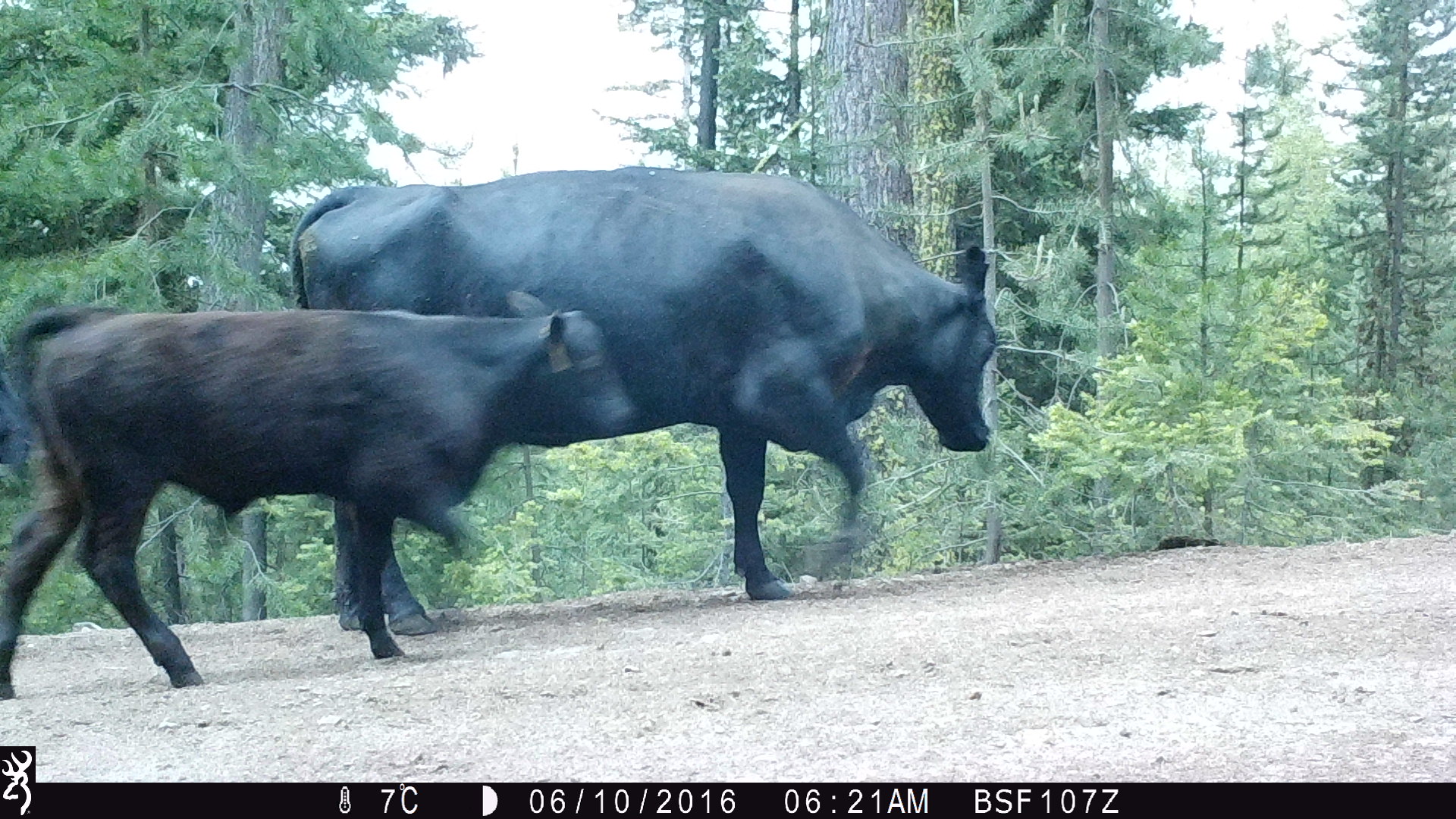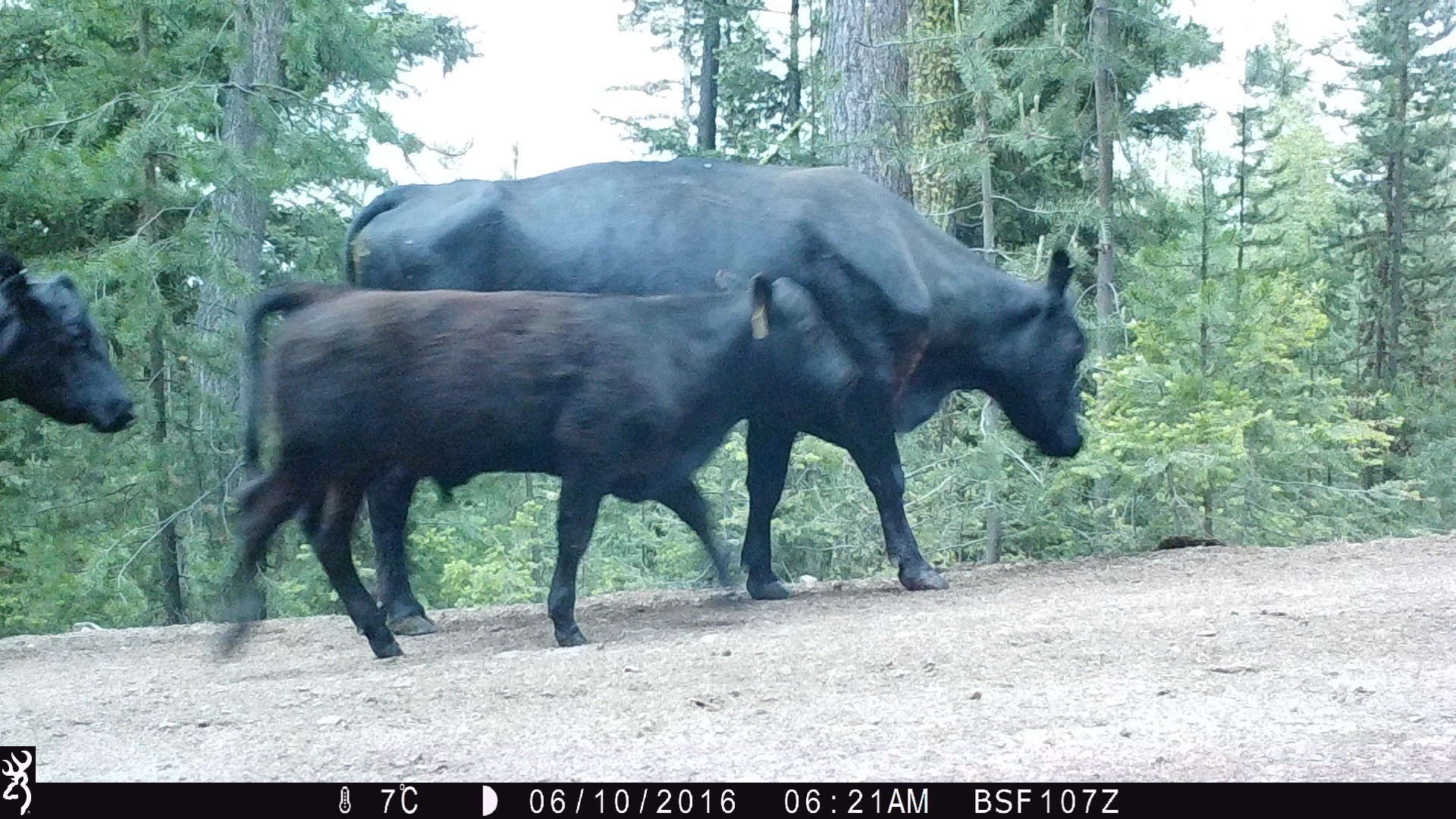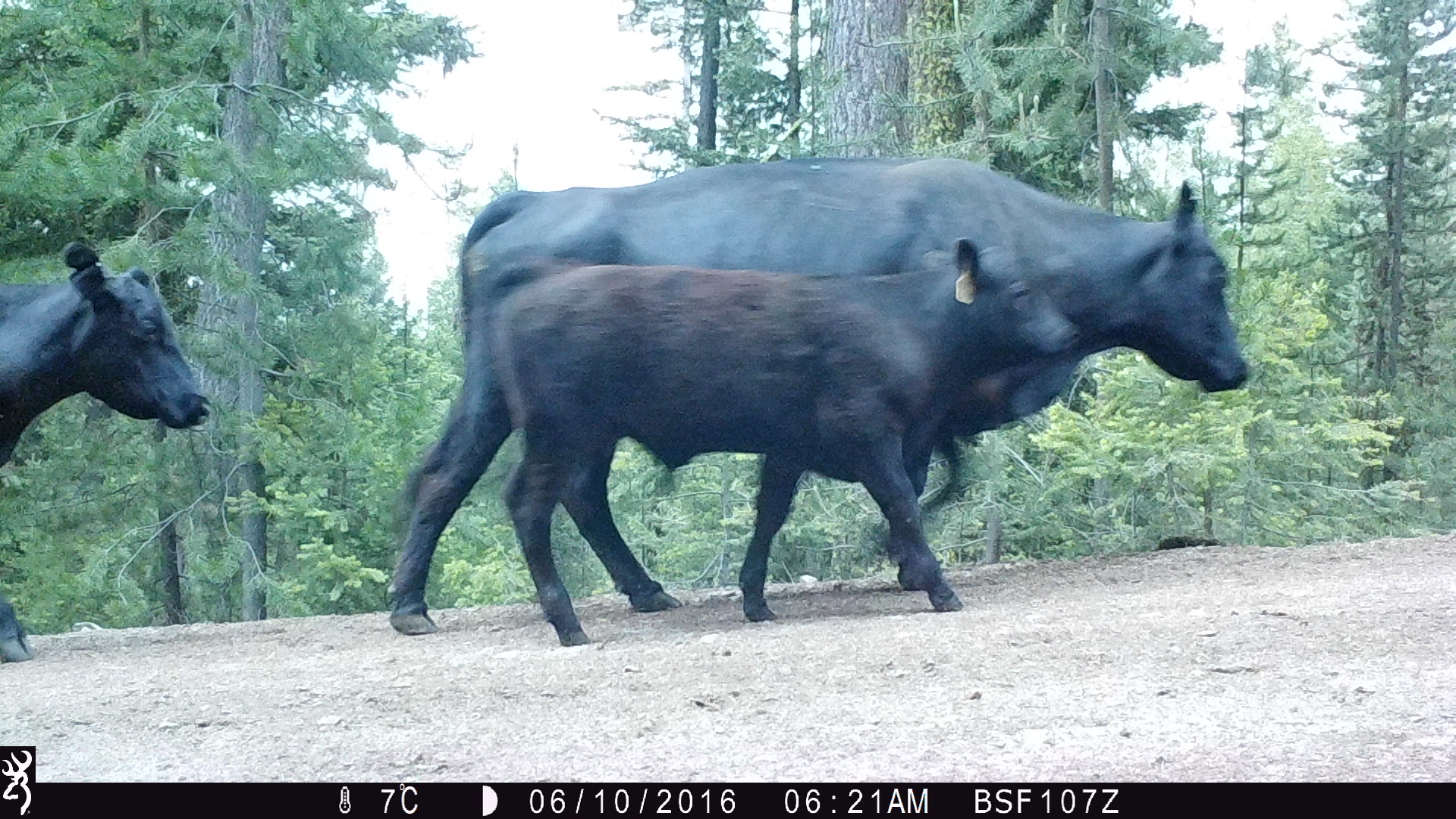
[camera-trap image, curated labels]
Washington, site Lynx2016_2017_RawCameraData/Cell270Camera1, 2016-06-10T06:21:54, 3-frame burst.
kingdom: Animalia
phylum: Chordata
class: Mammalia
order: Artiodactyla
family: Bovidae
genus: Bos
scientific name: Bos taurus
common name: domestic cattle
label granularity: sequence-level